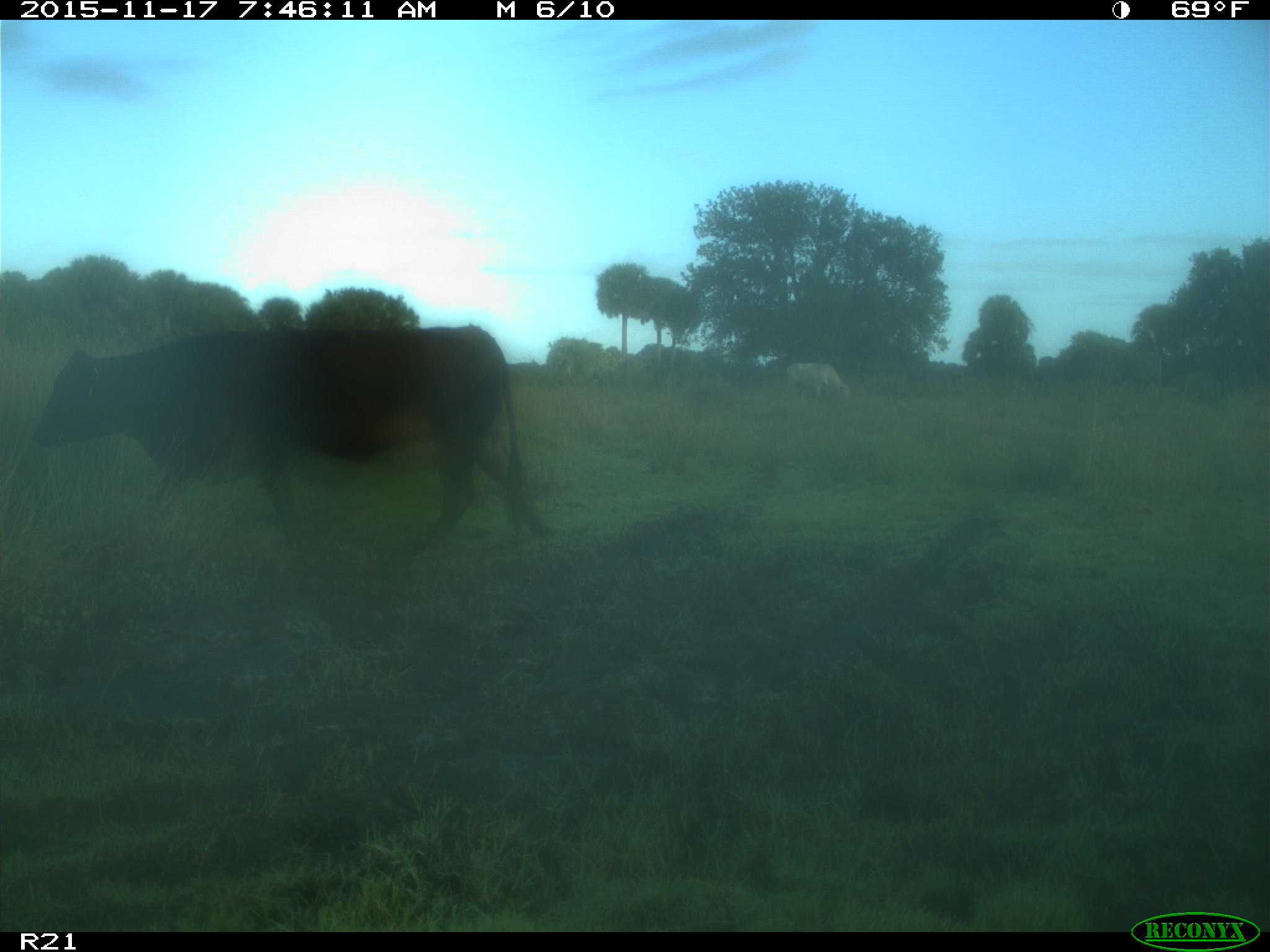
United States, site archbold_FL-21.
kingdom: Animalia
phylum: Chordata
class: Mammalia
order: Artiodactyla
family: Bovidae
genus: Bos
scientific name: Bos taurus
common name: domestic cow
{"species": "Bos taurus (domestic cow)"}